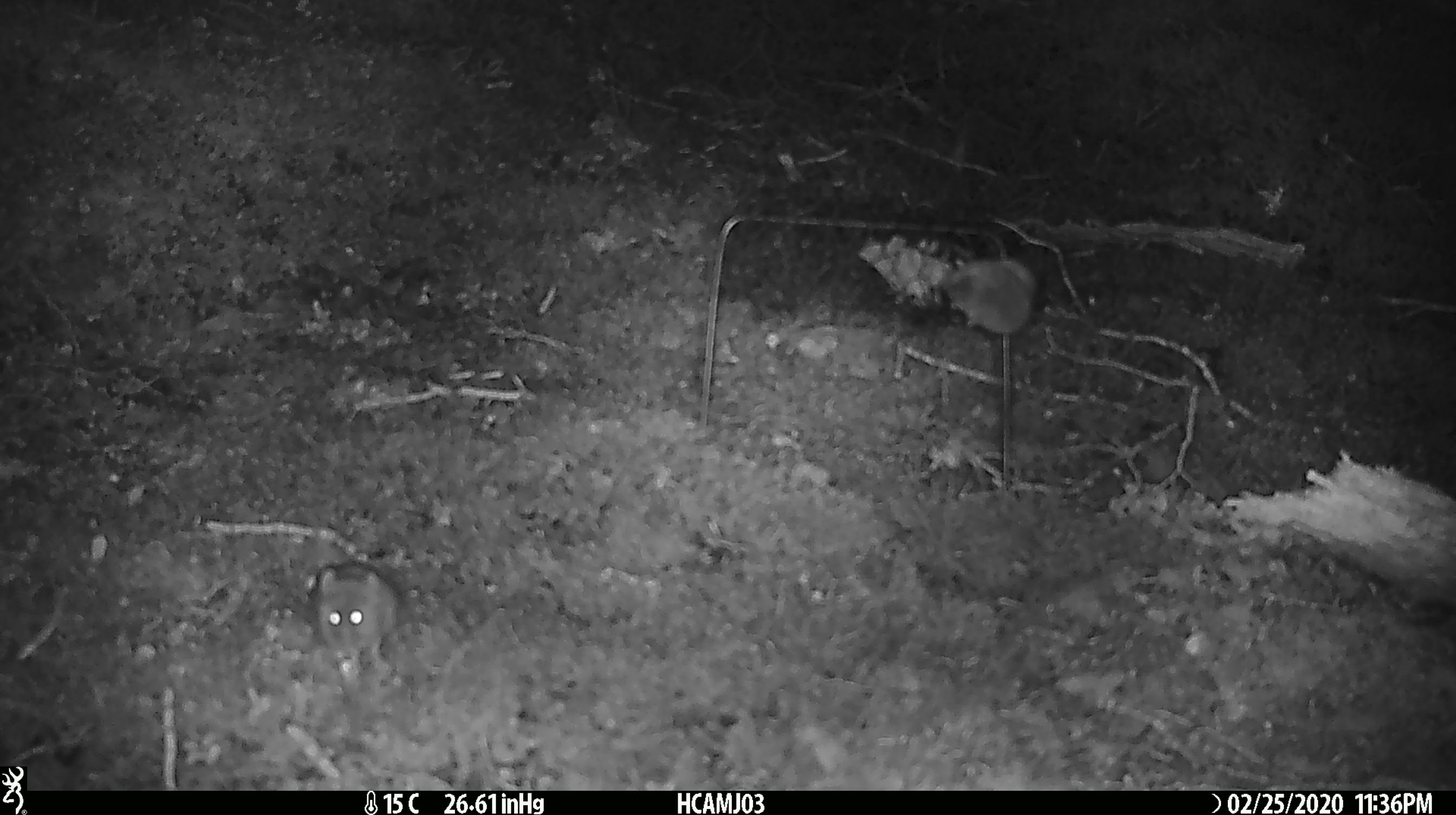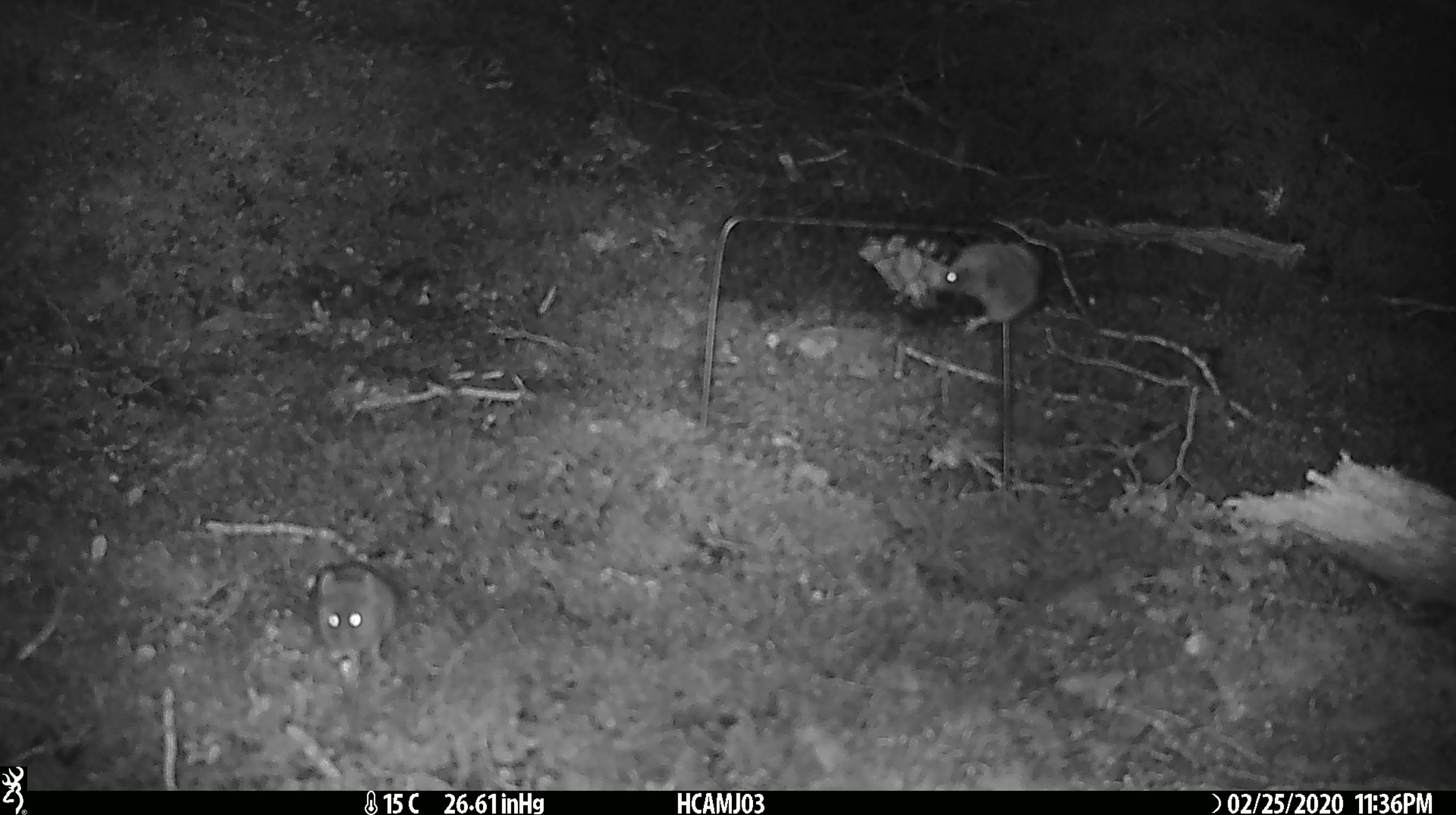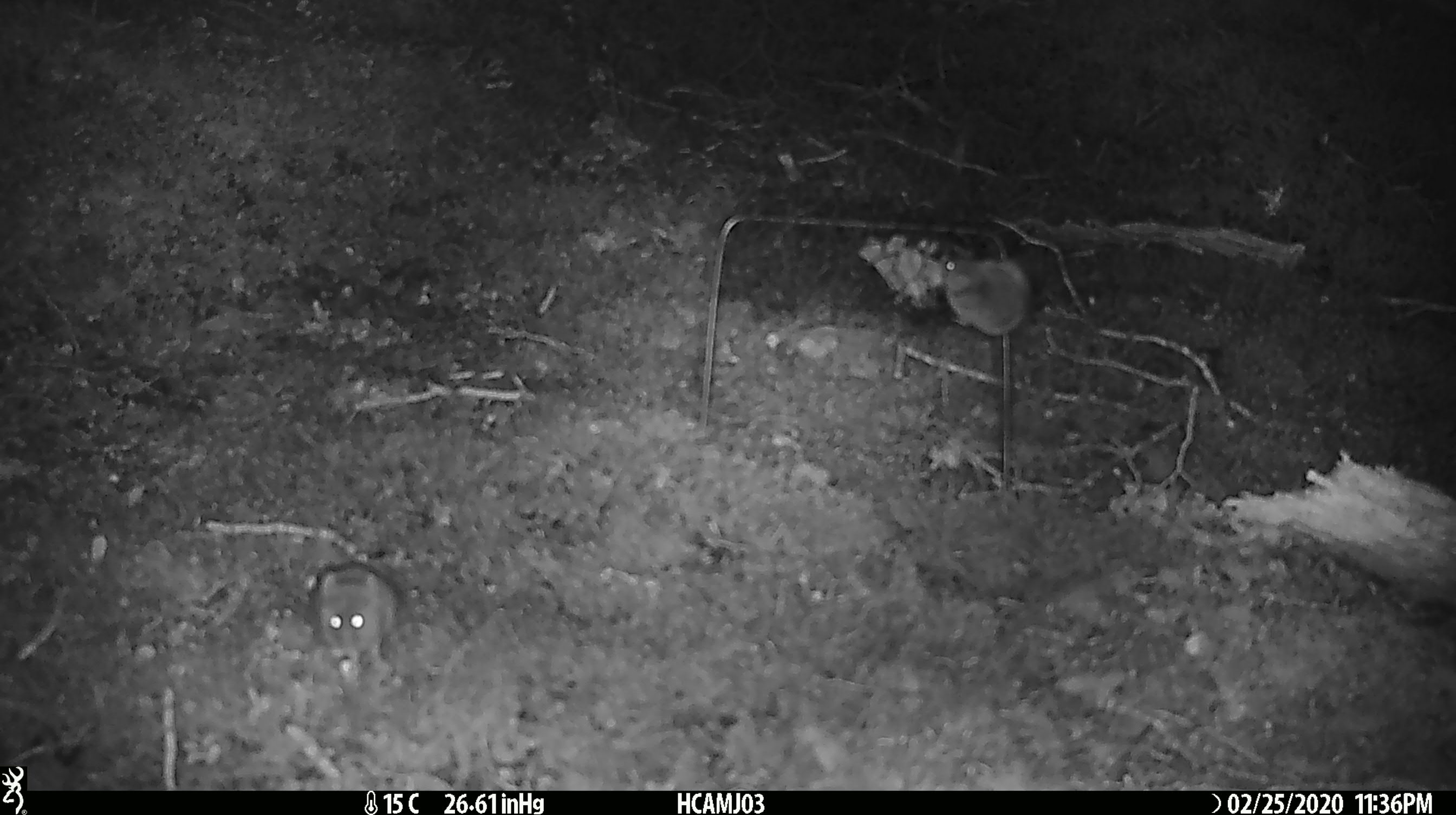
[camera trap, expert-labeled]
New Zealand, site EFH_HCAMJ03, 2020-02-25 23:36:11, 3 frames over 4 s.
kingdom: Animalia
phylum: Chordata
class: Mammalia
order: Rodentia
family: Muridae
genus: Mus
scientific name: Mus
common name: mouse